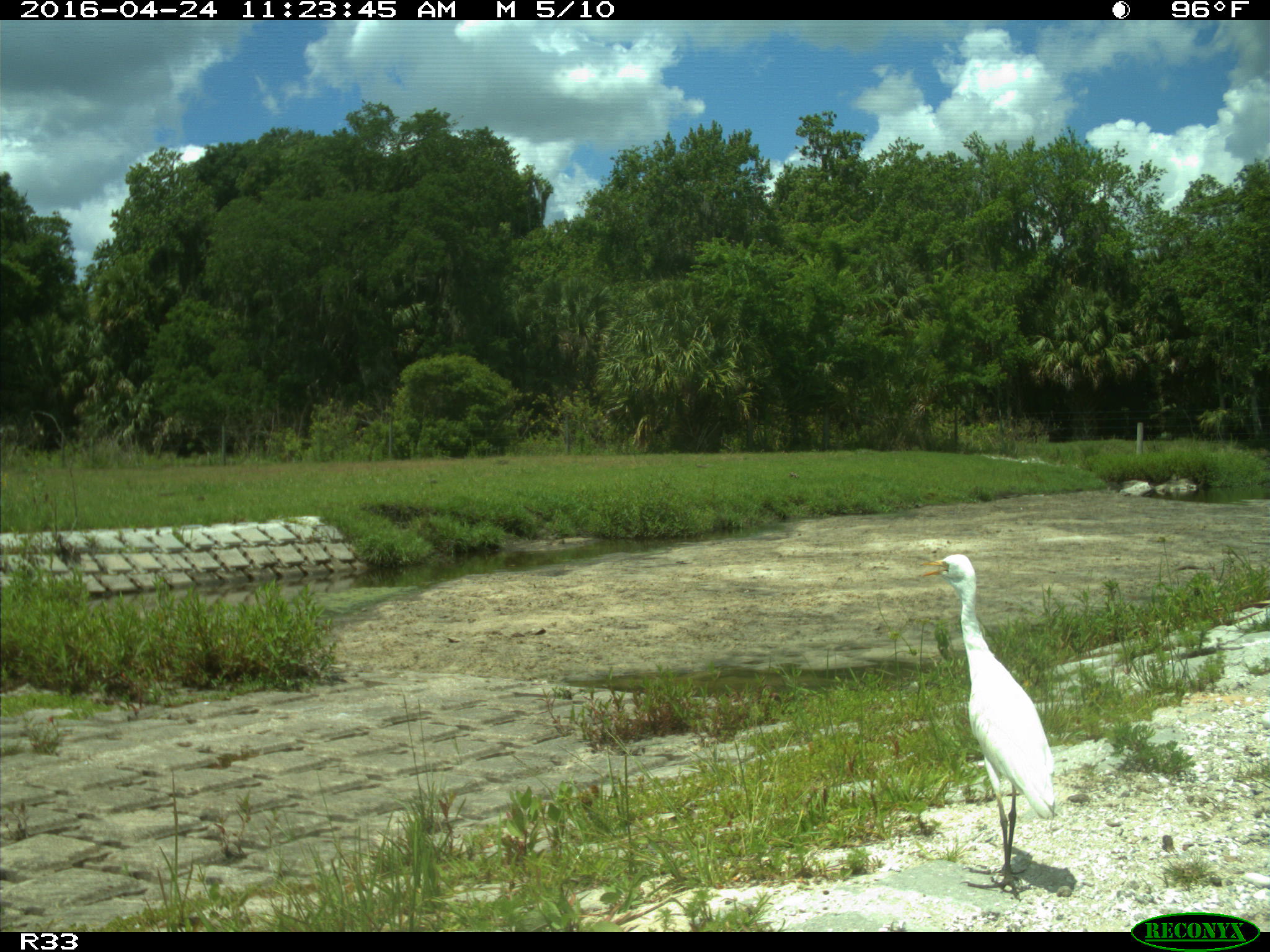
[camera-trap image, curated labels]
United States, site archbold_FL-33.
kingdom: Animalia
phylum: Chordata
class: Aves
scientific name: Aves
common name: birds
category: unidentified bird